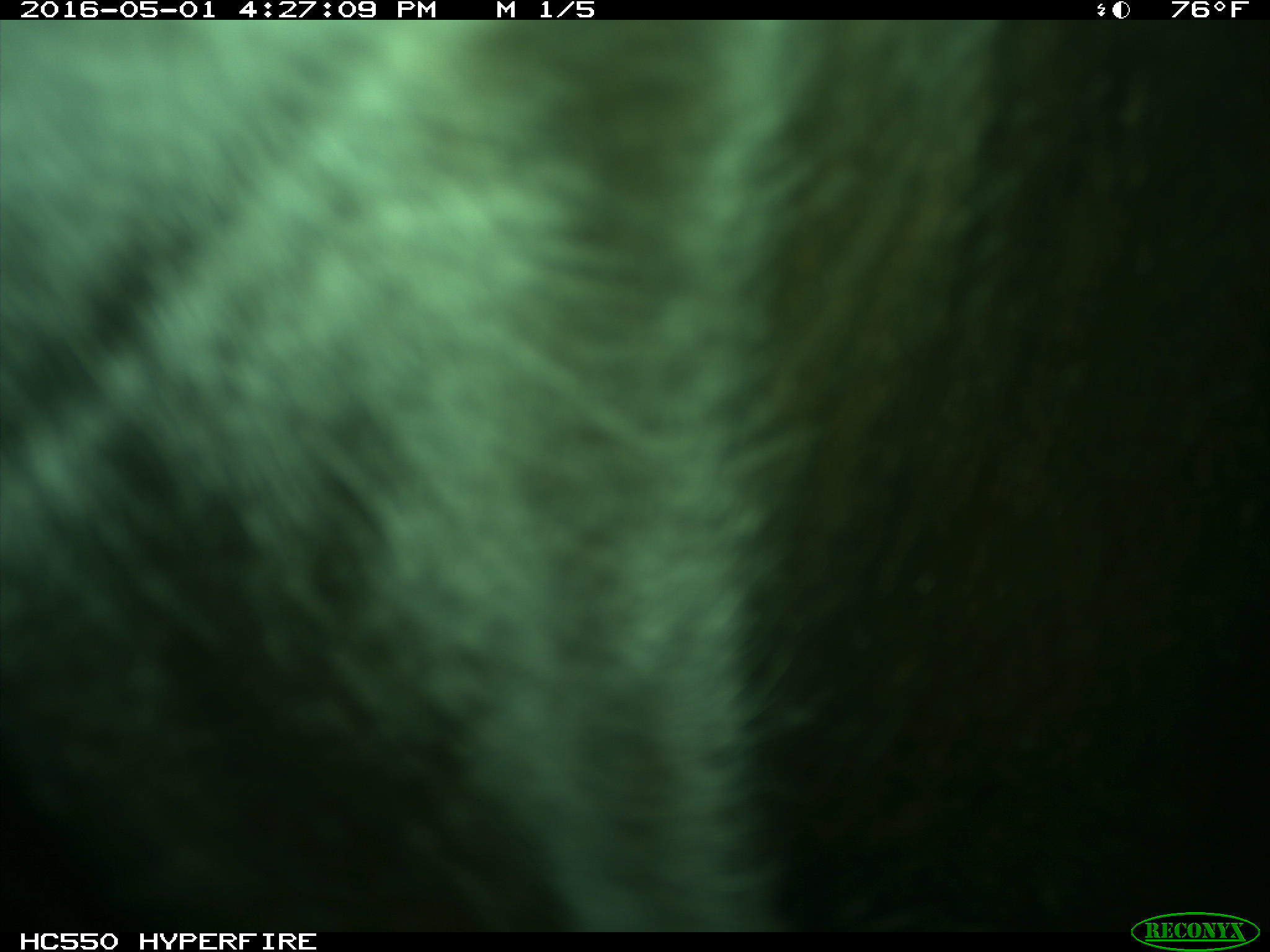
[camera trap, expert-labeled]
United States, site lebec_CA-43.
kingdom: Animalia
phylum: Chordata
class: Mammalia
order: Artiodactyla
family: Bovidae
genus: Bos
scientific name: Bos taurus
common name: domestic cow